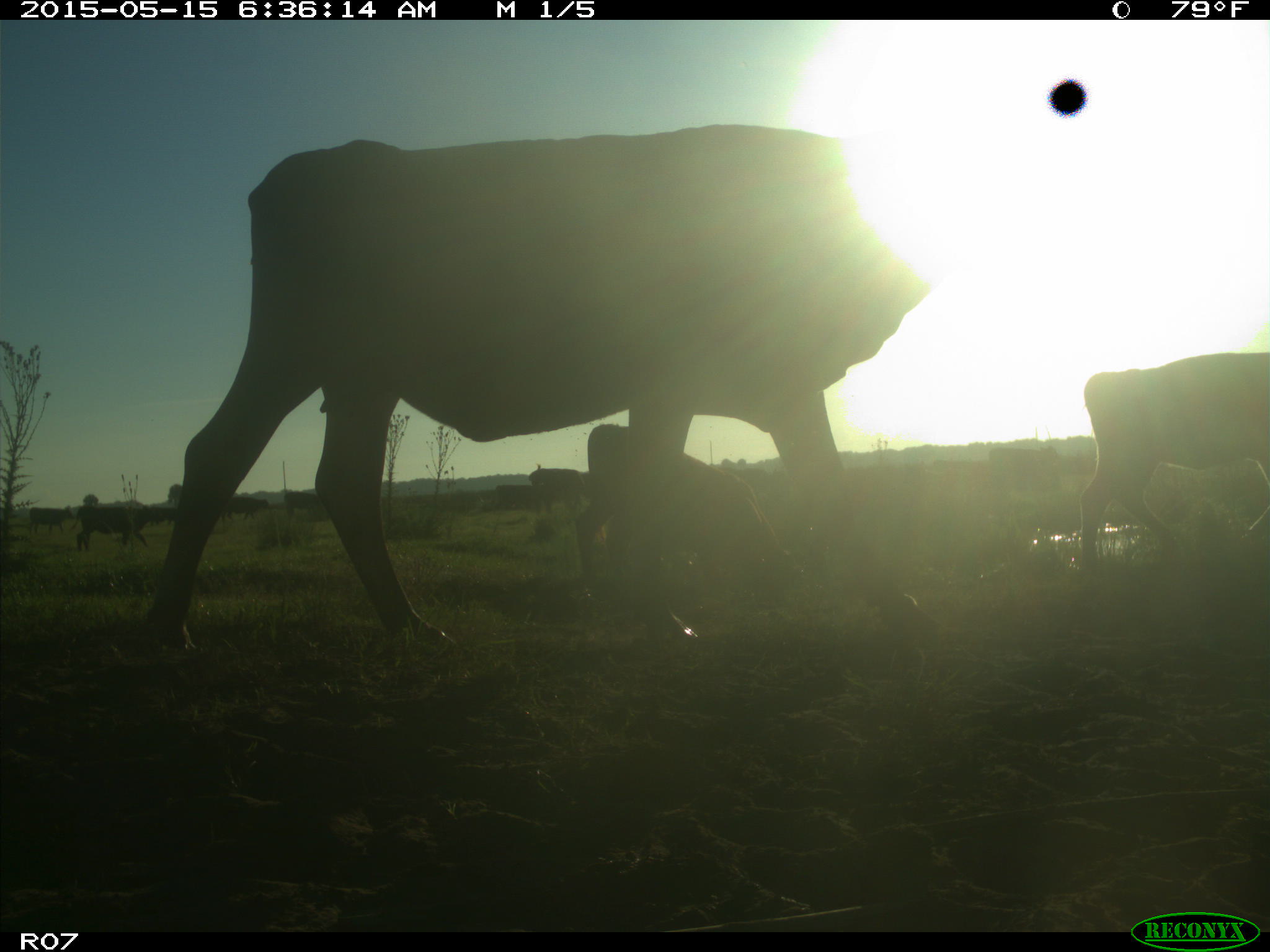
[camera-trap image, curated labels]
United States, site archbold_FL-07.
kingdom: Animalia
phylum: Chordata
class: Mammalia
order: Artiodactyla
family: Bovidae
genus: Bos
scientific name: Bos taurus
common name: domestic cow